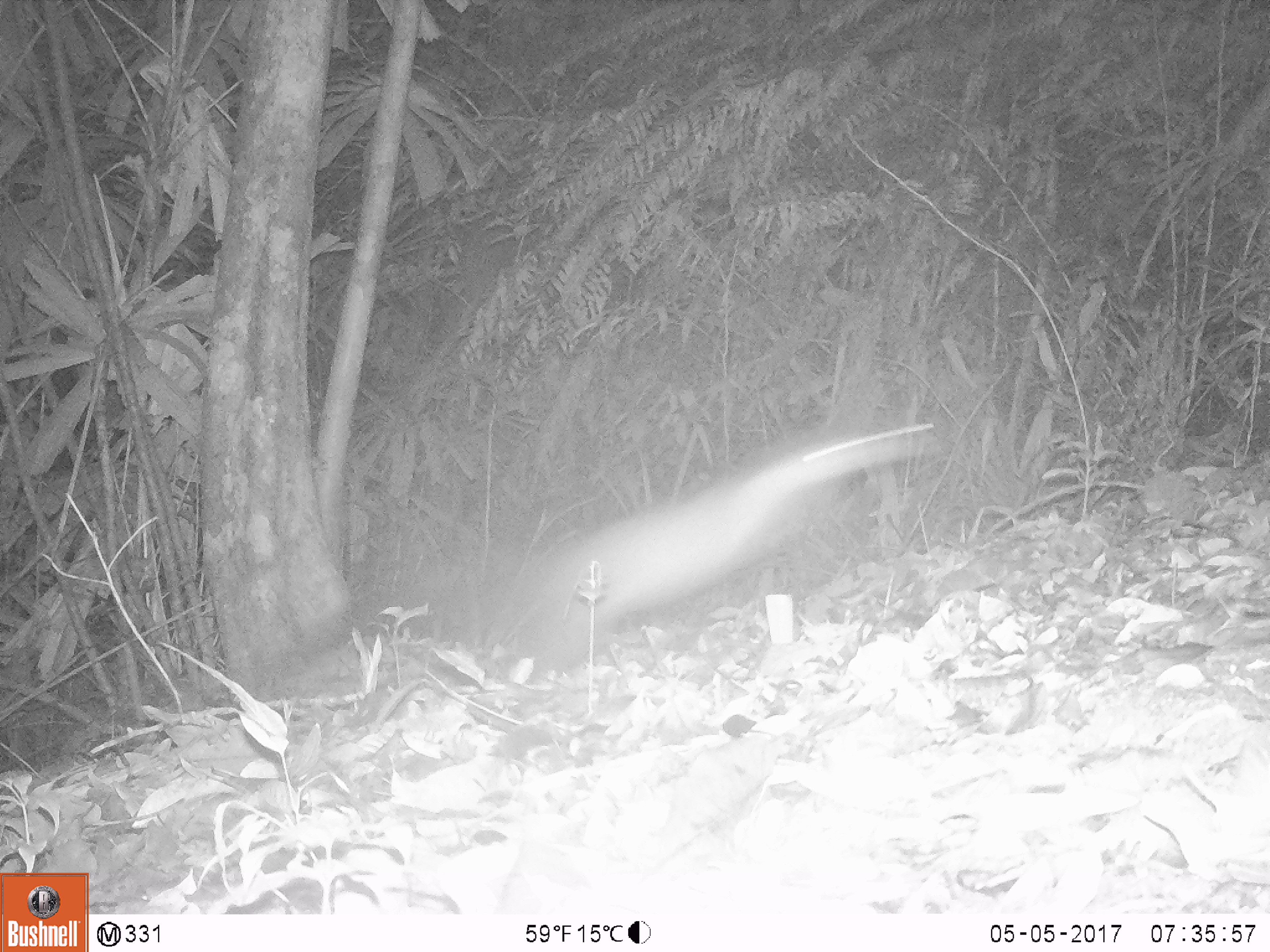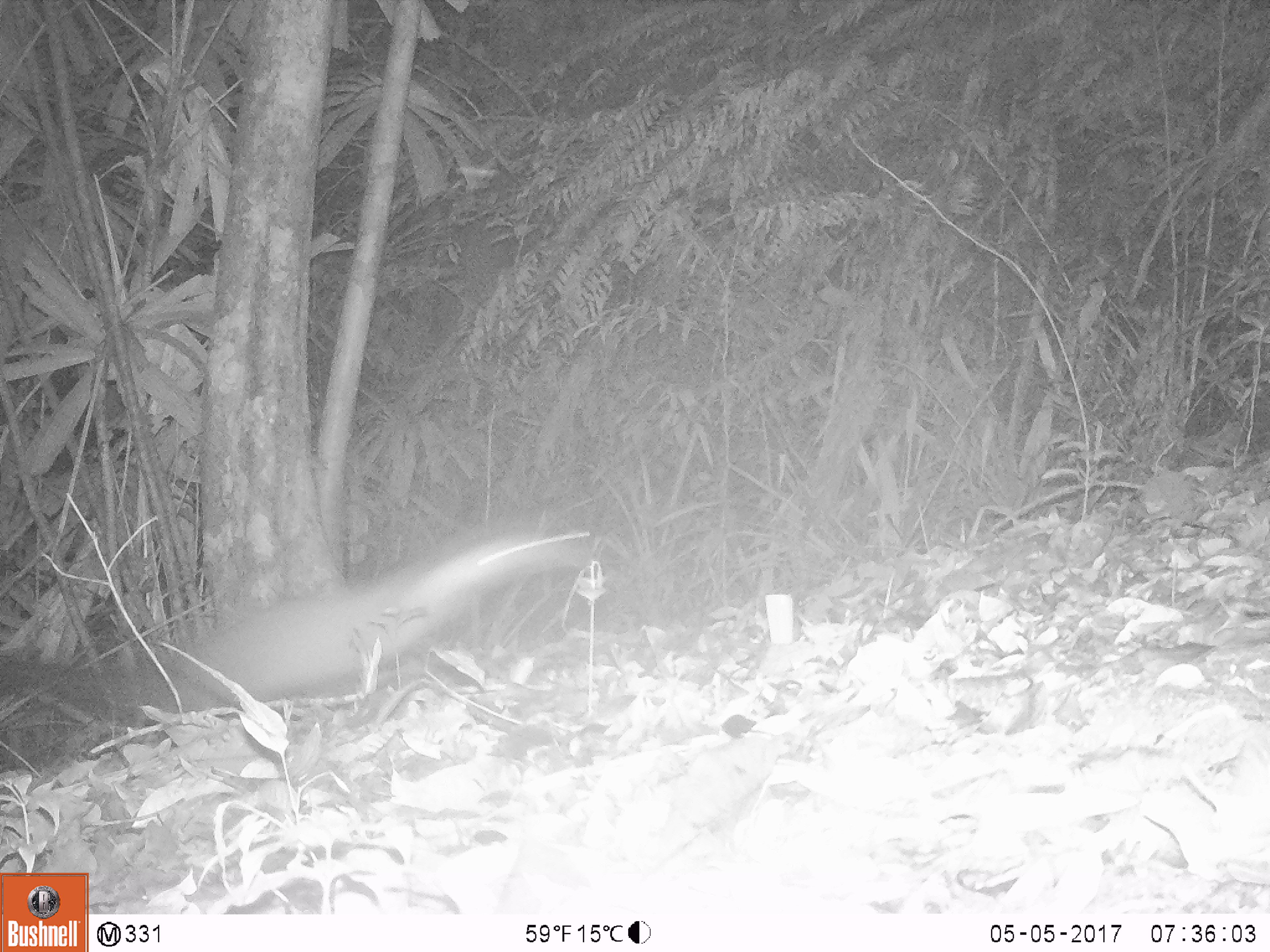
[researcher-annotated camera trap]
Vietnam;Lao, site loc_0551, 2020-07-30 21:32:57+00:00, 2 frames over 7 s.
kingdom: Animalia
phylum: Chordata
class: Mammalia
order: Carnivora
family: Mustelidae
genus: Martes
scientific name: Martes flavigula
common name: yellow-throated marten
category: yellow throated marten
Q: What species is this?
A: Yellow throated marten (yellow-throated marten) (Martes flavigula).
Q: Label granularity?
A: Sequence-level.